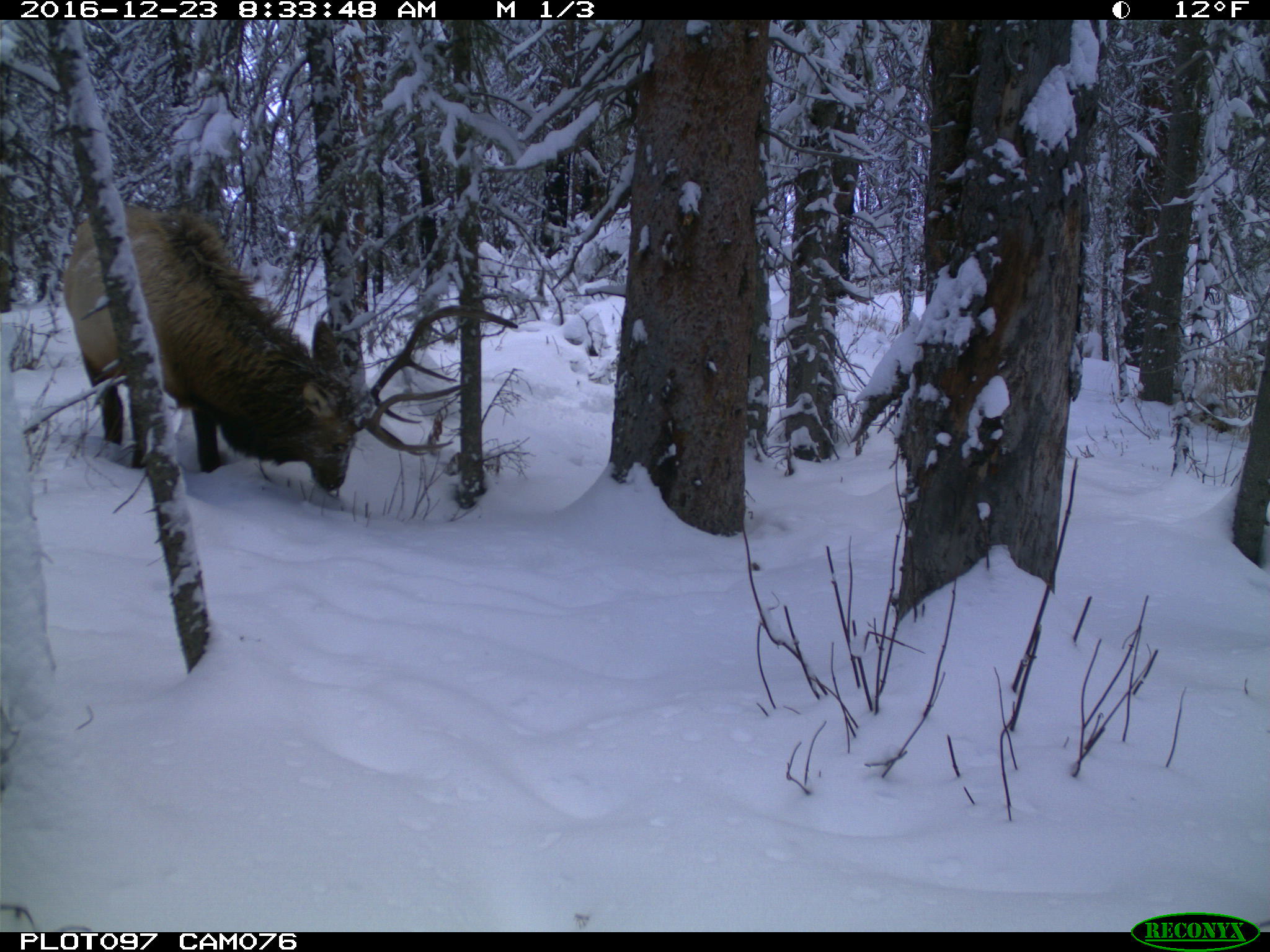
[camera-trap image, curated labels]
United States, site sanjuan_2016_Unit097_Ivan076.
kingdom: Animalia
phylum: Chordata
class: Mammalia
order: Artiodactyla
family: Cervidae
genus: Cervus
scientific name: Cervus elaphus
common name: red deer